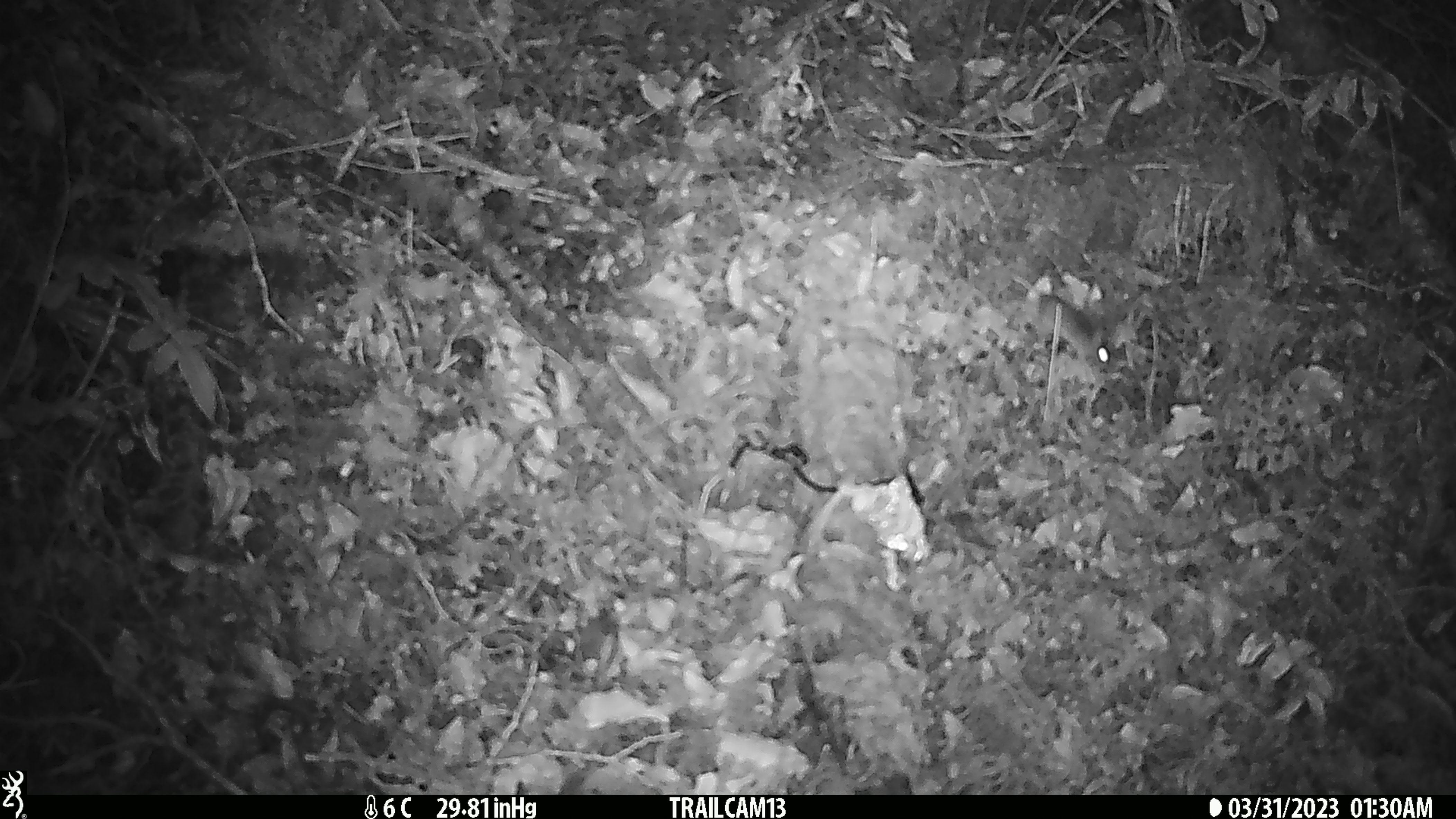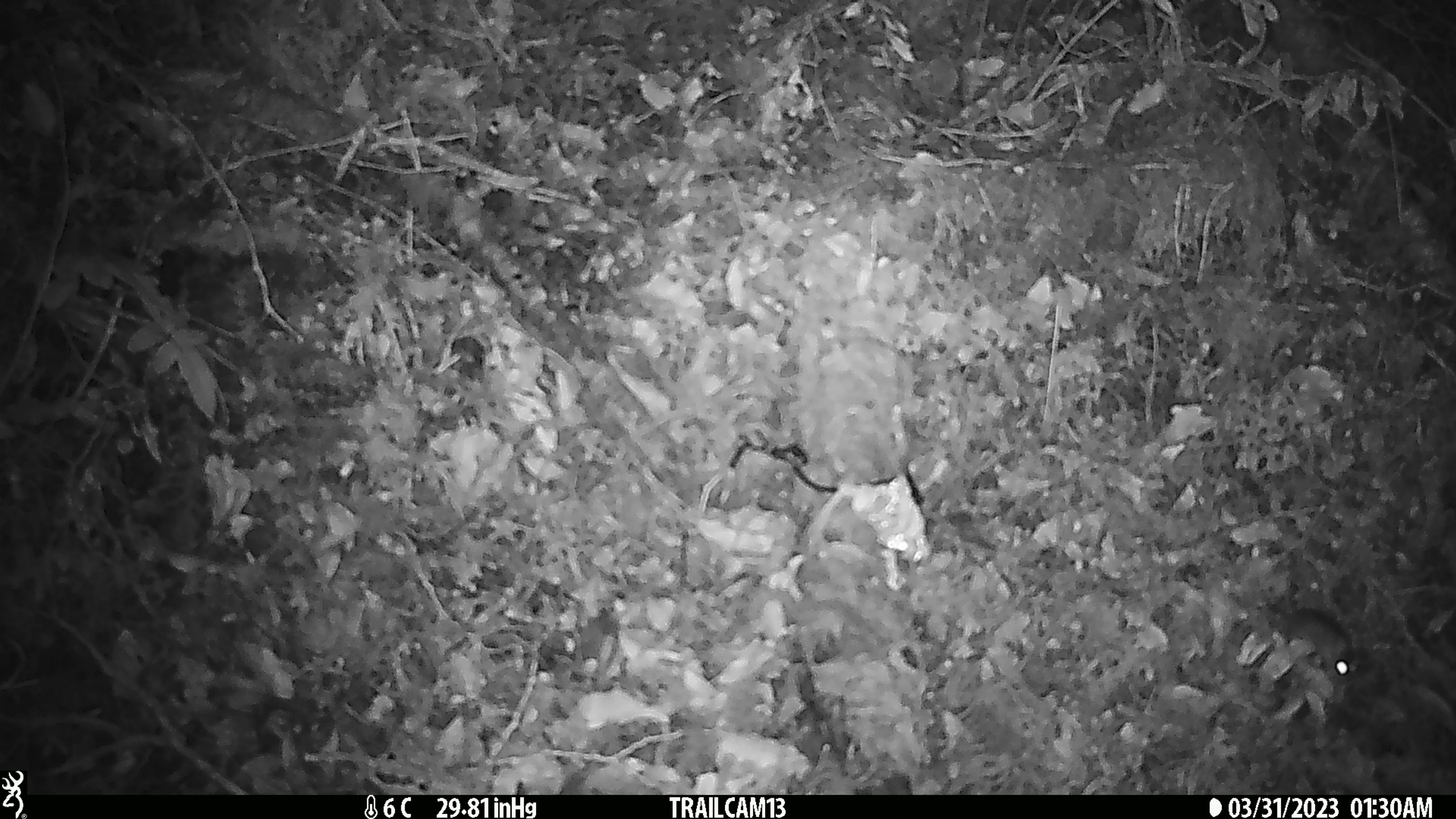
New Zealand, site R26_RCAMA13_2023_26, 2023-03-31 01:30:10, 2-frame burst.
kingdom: Animalia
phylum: Chordata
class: Mammalia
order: Rodentia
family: Muridae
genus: Mus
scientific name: Mus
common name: mouse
Mouse (Mus).